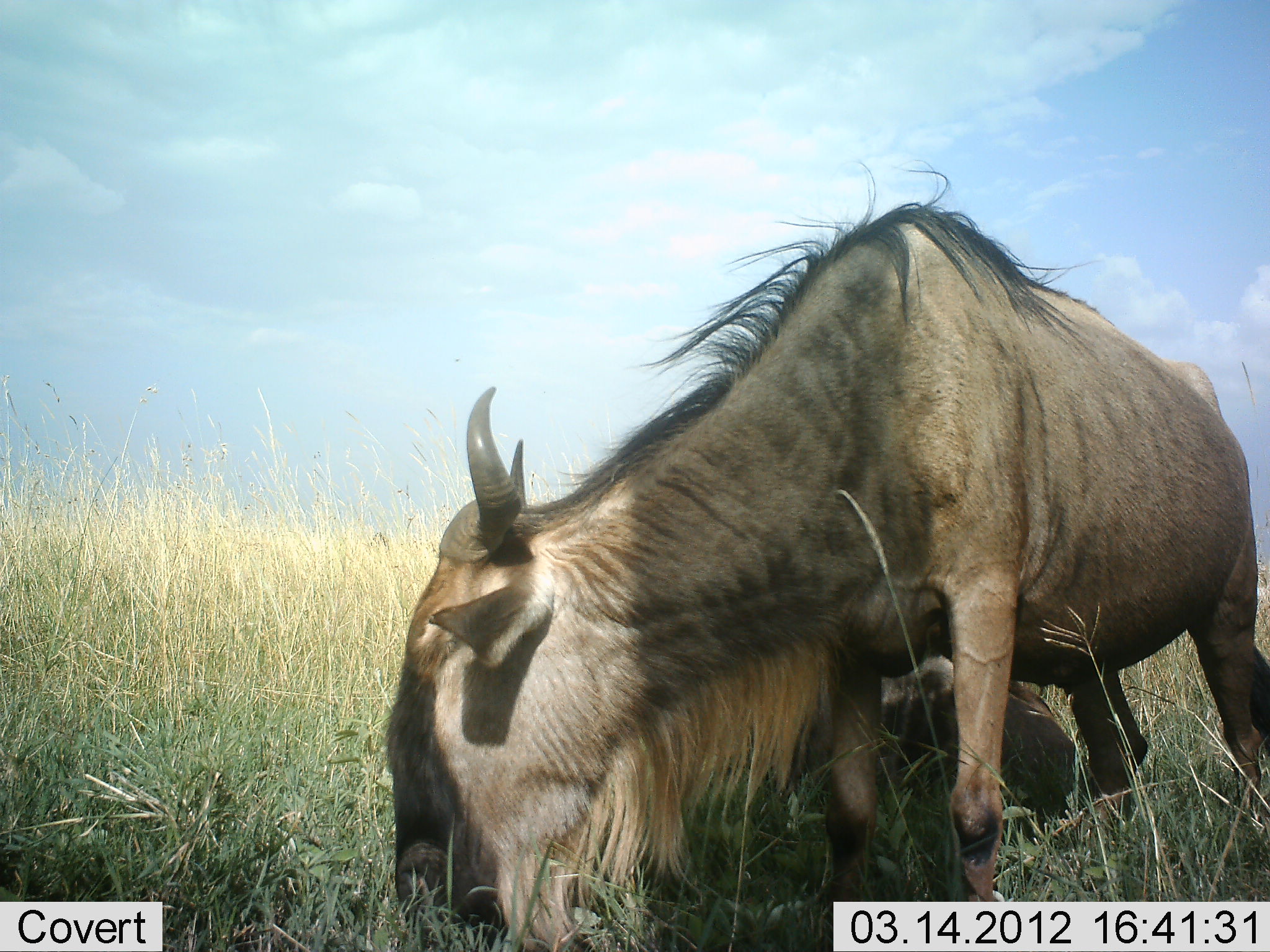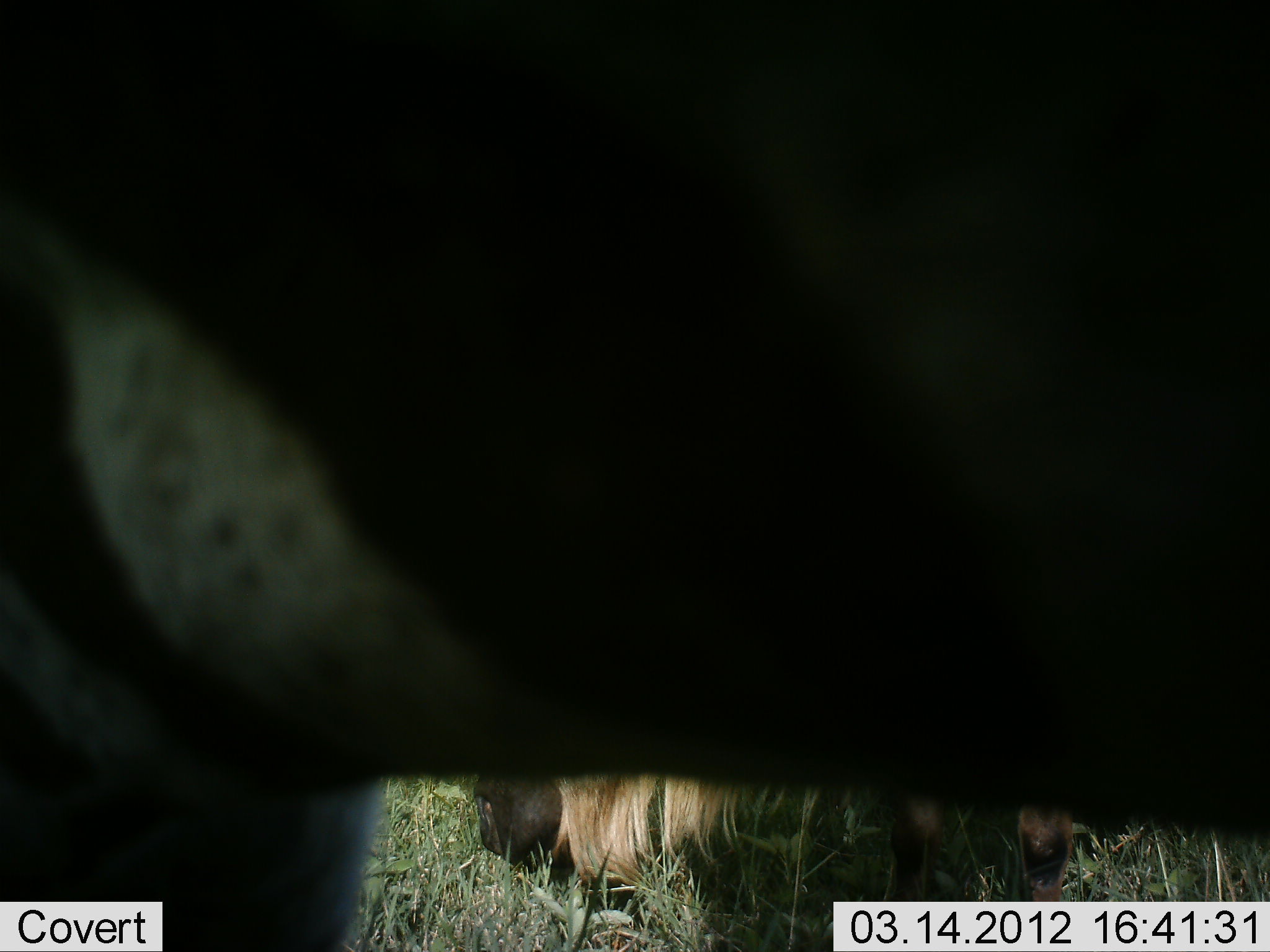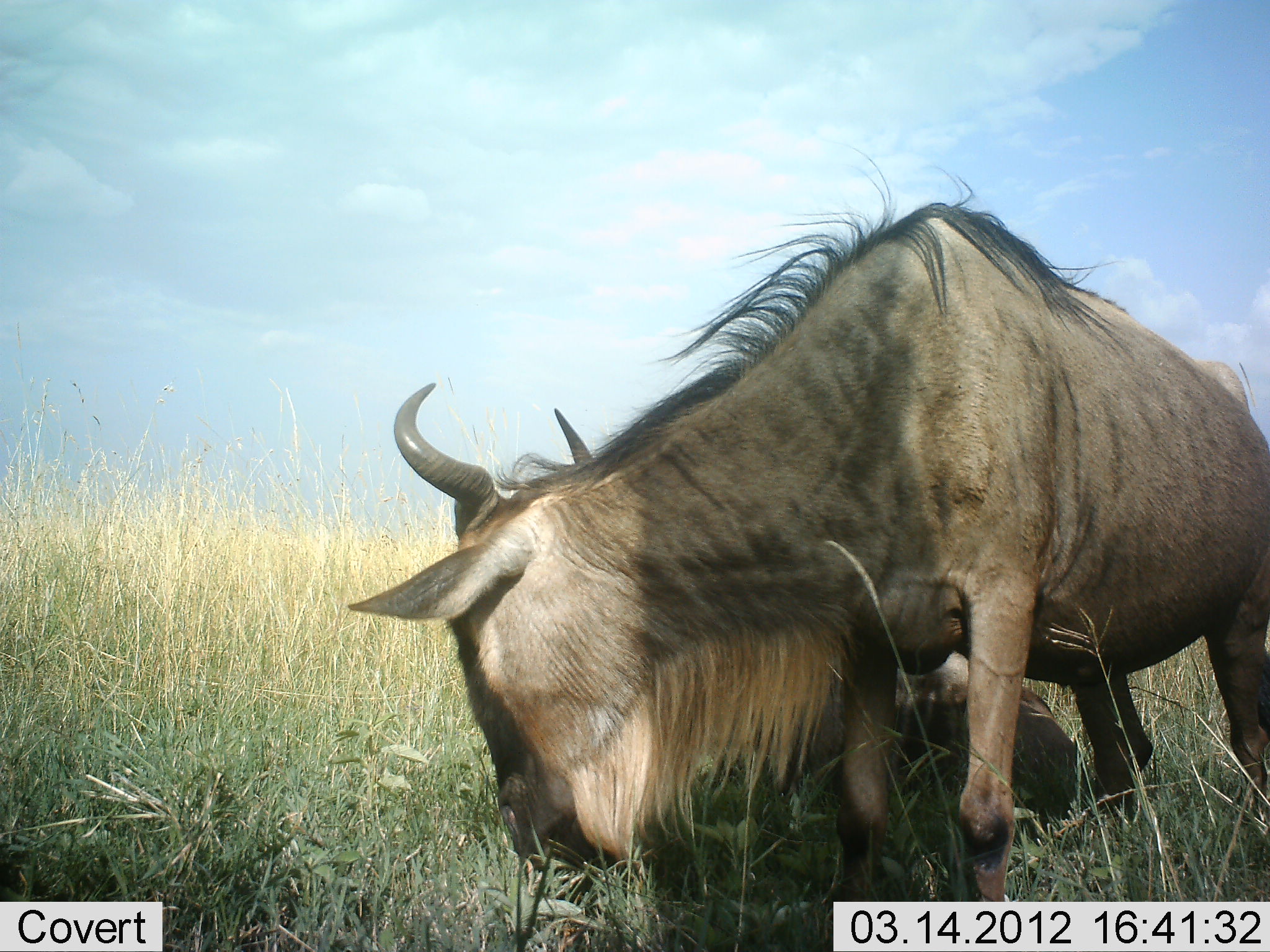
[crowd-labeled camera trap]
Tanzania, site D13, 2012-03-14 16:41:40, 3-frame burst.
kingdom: Animalia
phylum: Chordata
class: Mammalia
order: Artiodactyla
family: Bovidae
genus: Connochaetes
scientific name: Connochaetes taurinus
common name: blue wildebeest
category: wildebeest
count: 2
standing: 46%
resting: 50%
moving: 31%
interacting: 0%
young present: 0%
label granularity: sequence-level